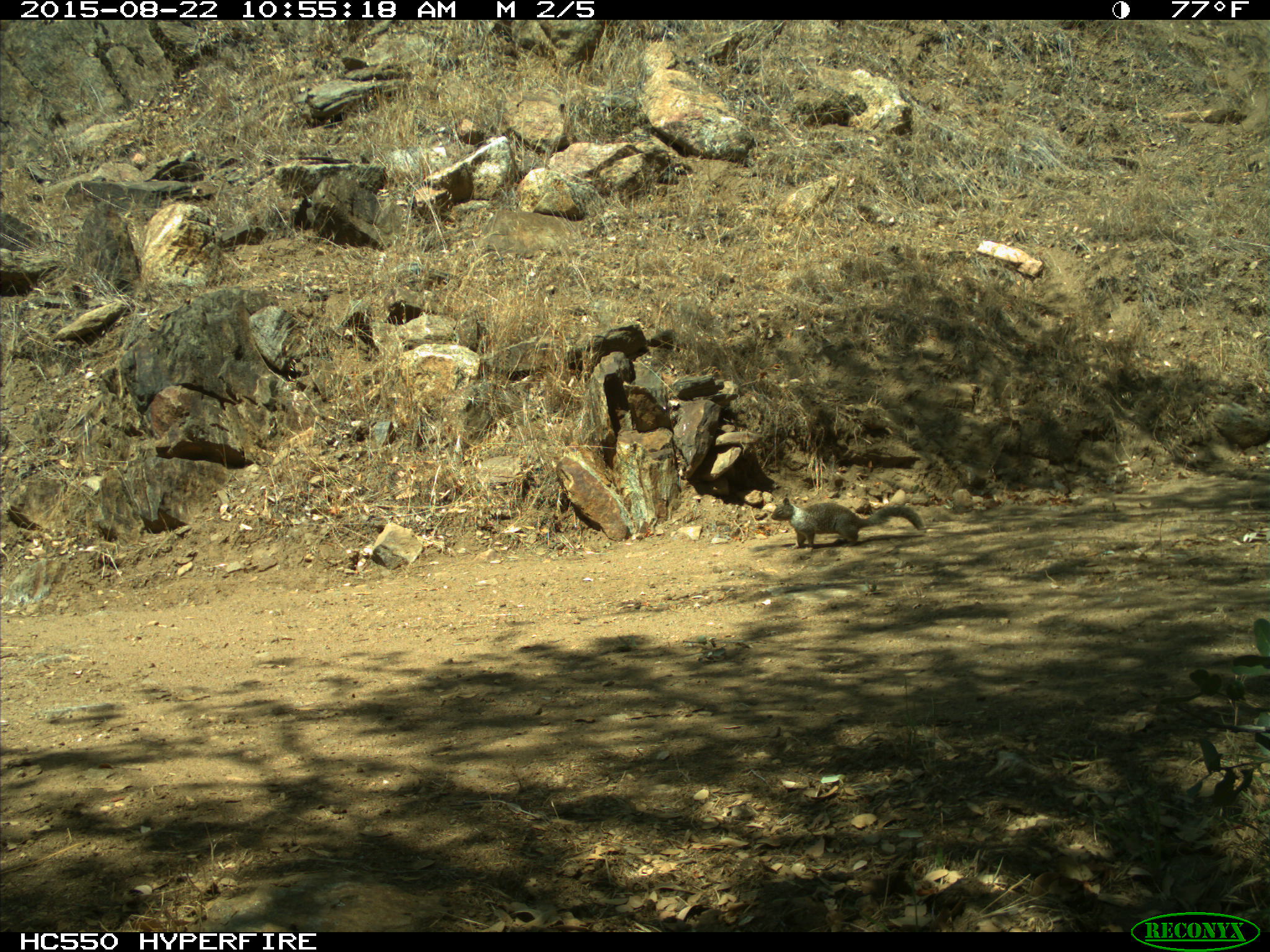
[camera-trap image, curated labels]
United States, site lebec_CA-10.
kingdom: Animalia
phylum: Chordata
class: Mammalia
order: Rodentia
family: Sciuridae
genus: Otospermophilus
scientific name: Otospermophilus beecheyi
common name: california ground squirrel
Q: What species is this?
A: Otospermophilus beecheyi (california ground squirrel).